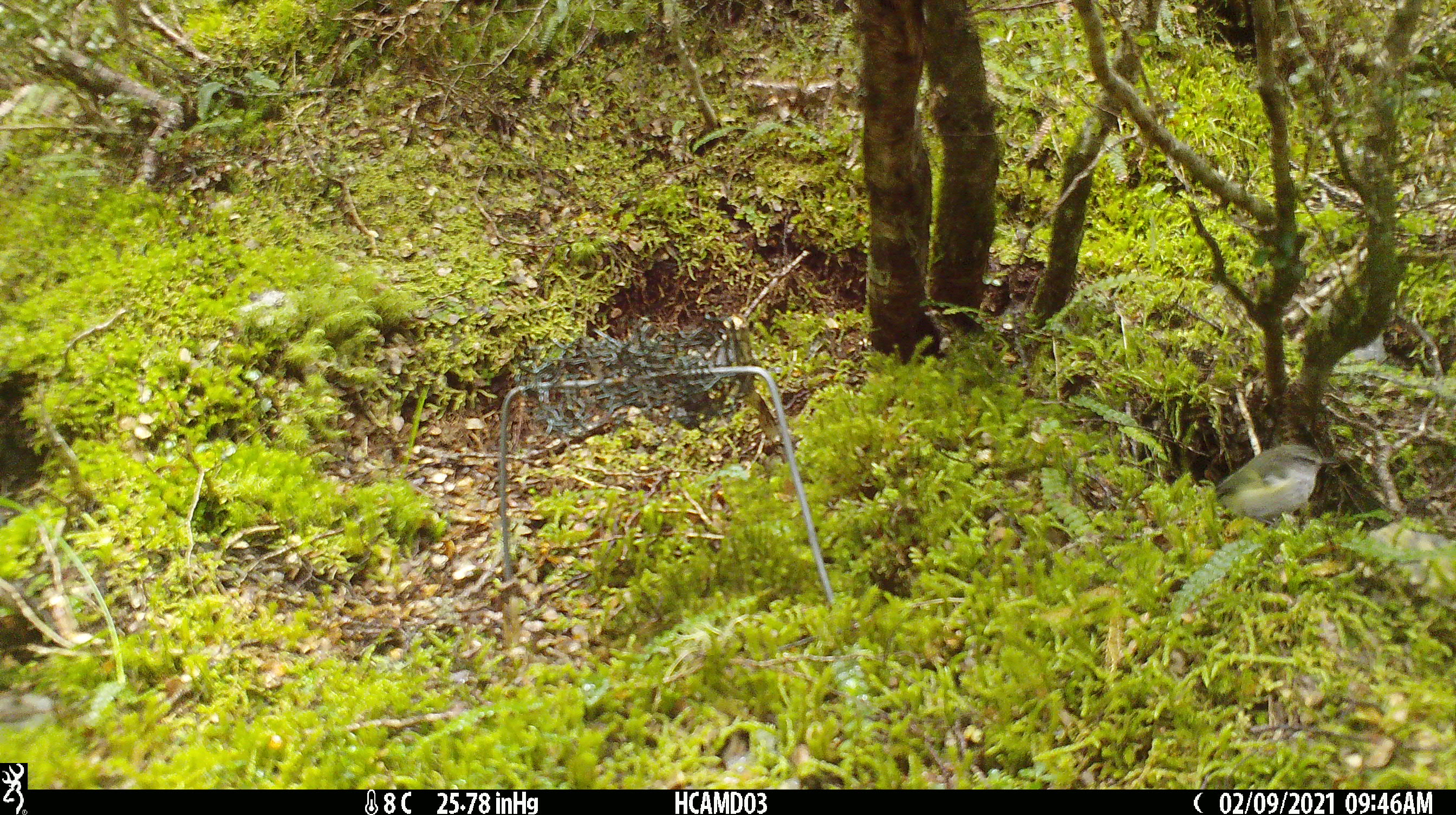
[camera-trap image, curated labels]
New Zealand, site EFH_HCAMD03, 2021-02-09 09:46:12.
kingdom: Animalia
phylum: Chordata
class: Aves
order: Passeriformes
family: Acanthisittidae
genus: Acanthisitta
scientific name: Acanthisitta chloris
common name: rifleman